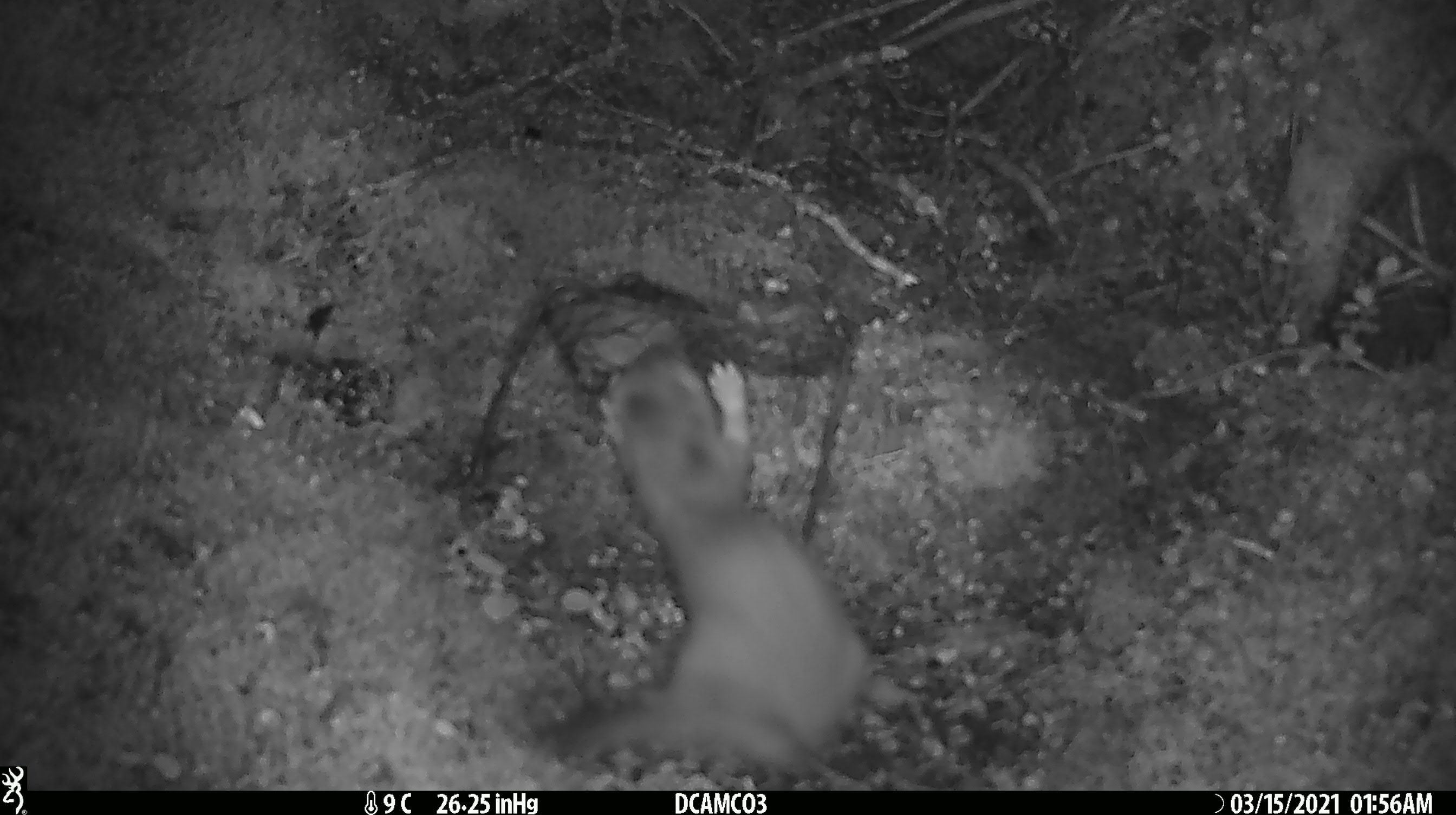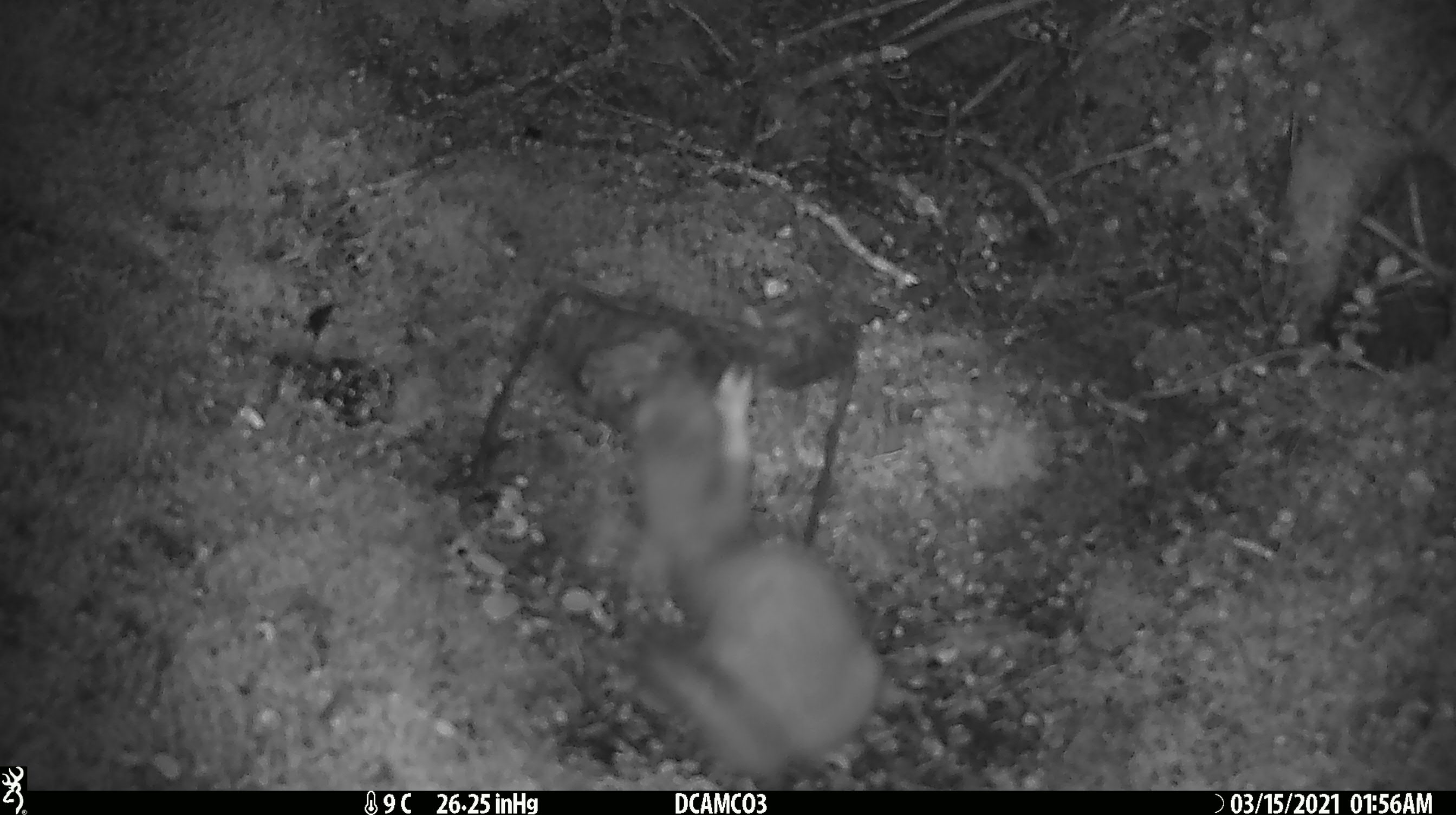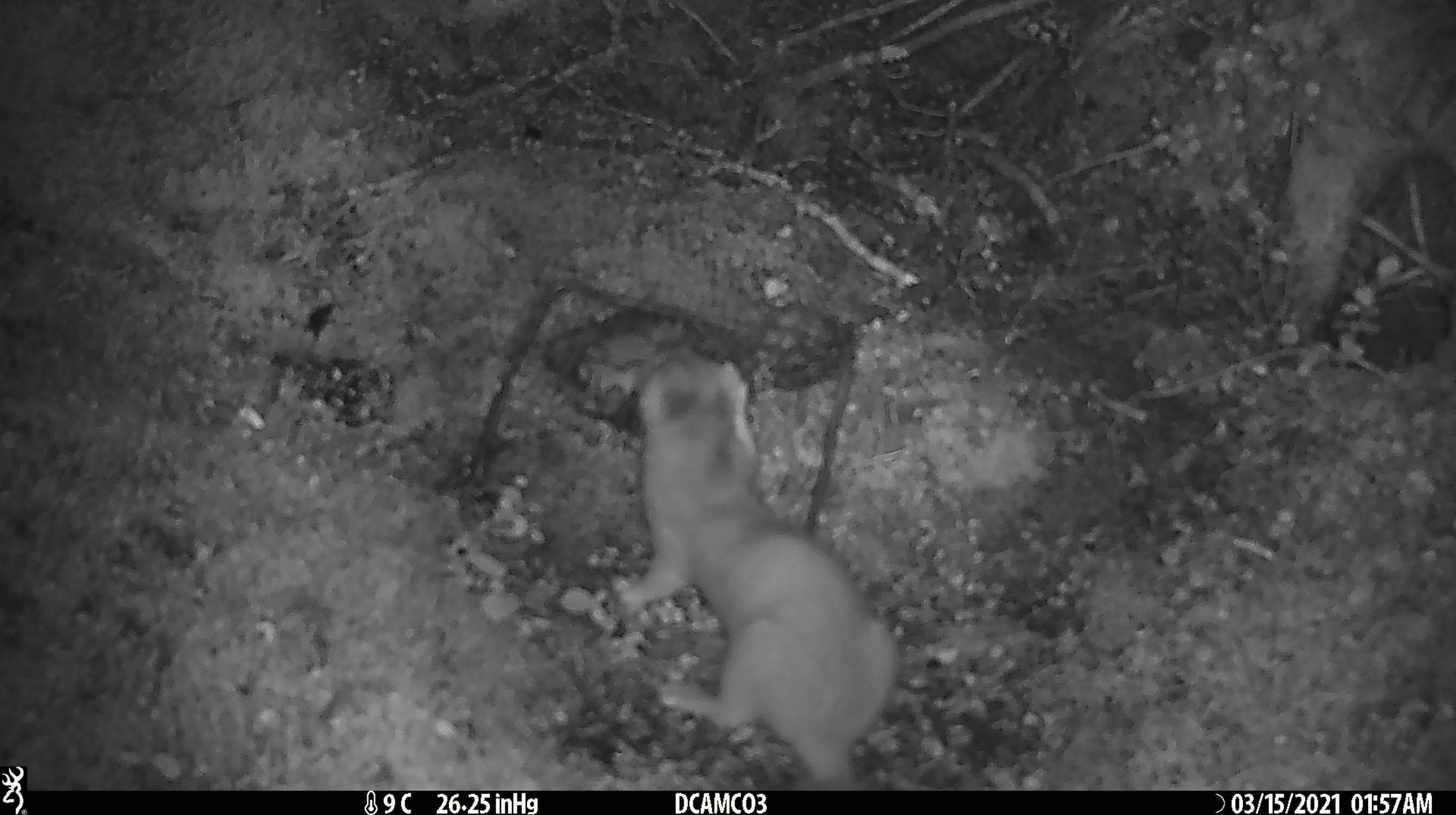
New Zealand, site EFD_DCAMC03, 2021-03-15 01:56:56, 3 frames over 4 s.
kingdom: Animalia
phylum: Chordata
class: Mammalia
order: Carnivora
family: Mustelidae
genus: Mustela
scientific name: Mustela erminea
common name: stoat